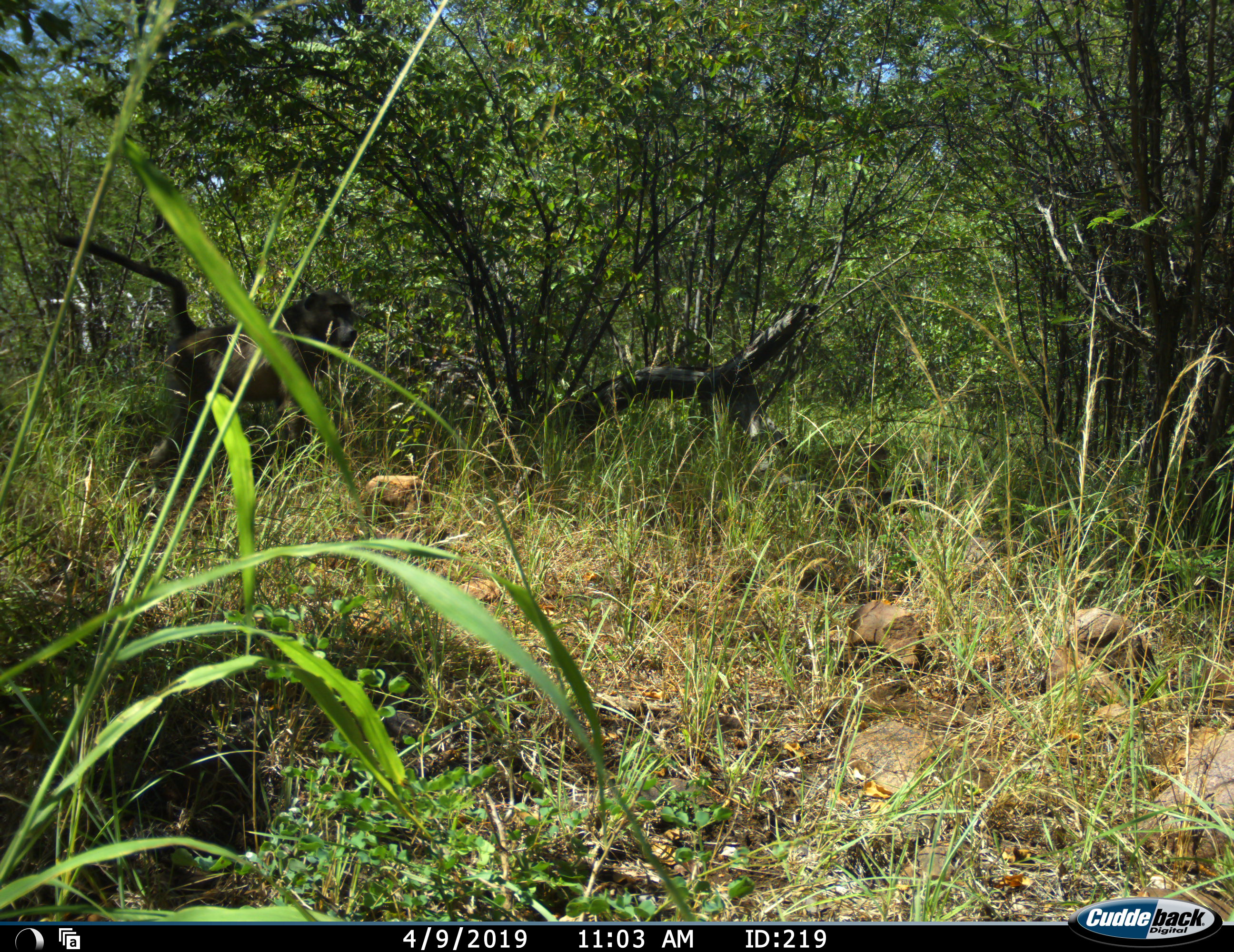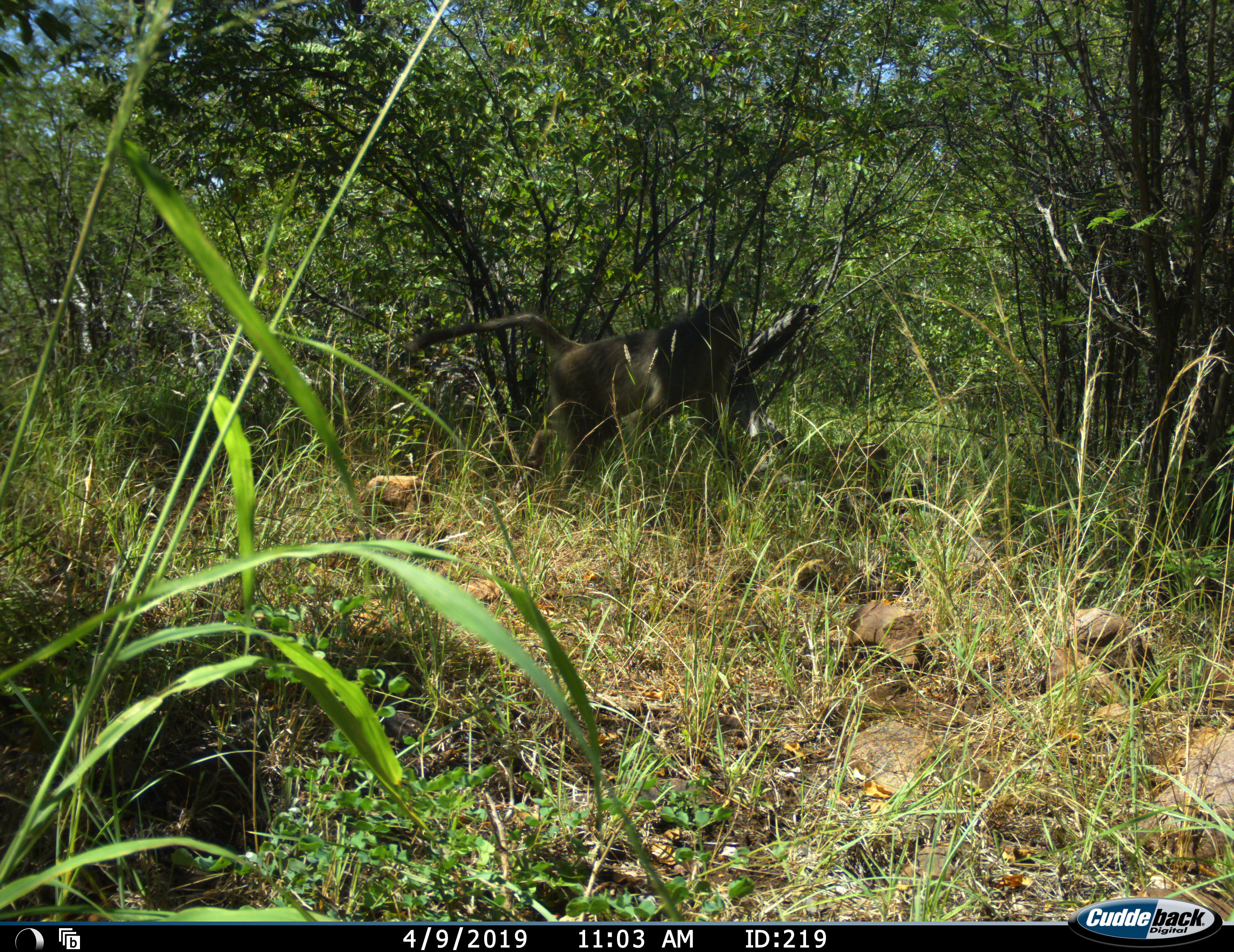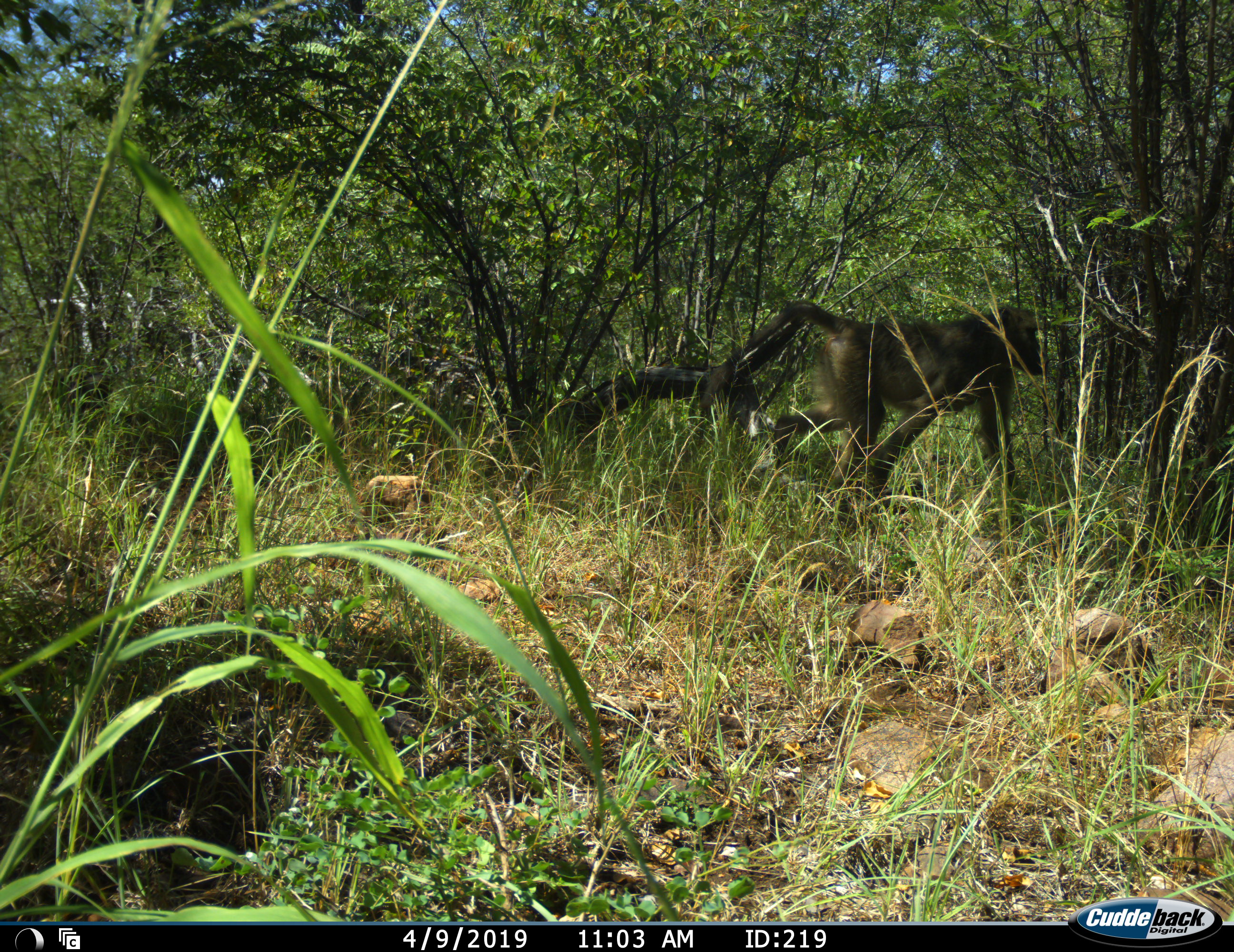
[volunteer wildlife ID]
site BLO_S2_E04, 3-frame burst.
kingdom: Animalia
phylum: Chordata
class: Mammalia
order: Primates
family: Cercopithecidae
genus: Papio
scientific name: Papio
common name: baboon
Baboon (Papio), count 1. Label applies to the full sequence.